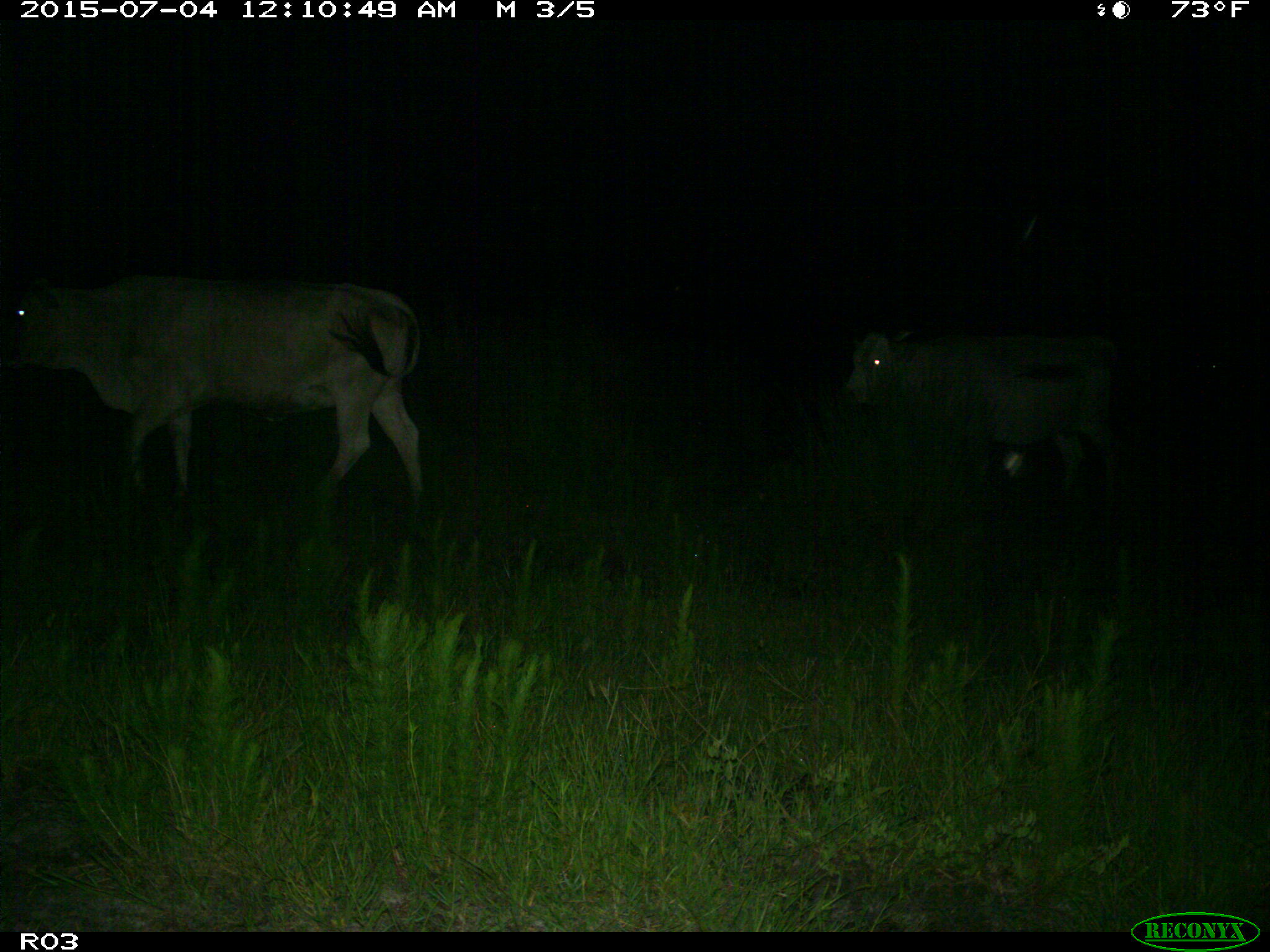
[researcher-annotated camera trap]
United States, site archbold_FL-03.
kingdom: Animalia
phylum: Chordata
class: Mammalia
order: Artiodactyla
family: Bovidae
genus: Bos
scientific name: Bos taurus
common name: domestic cow